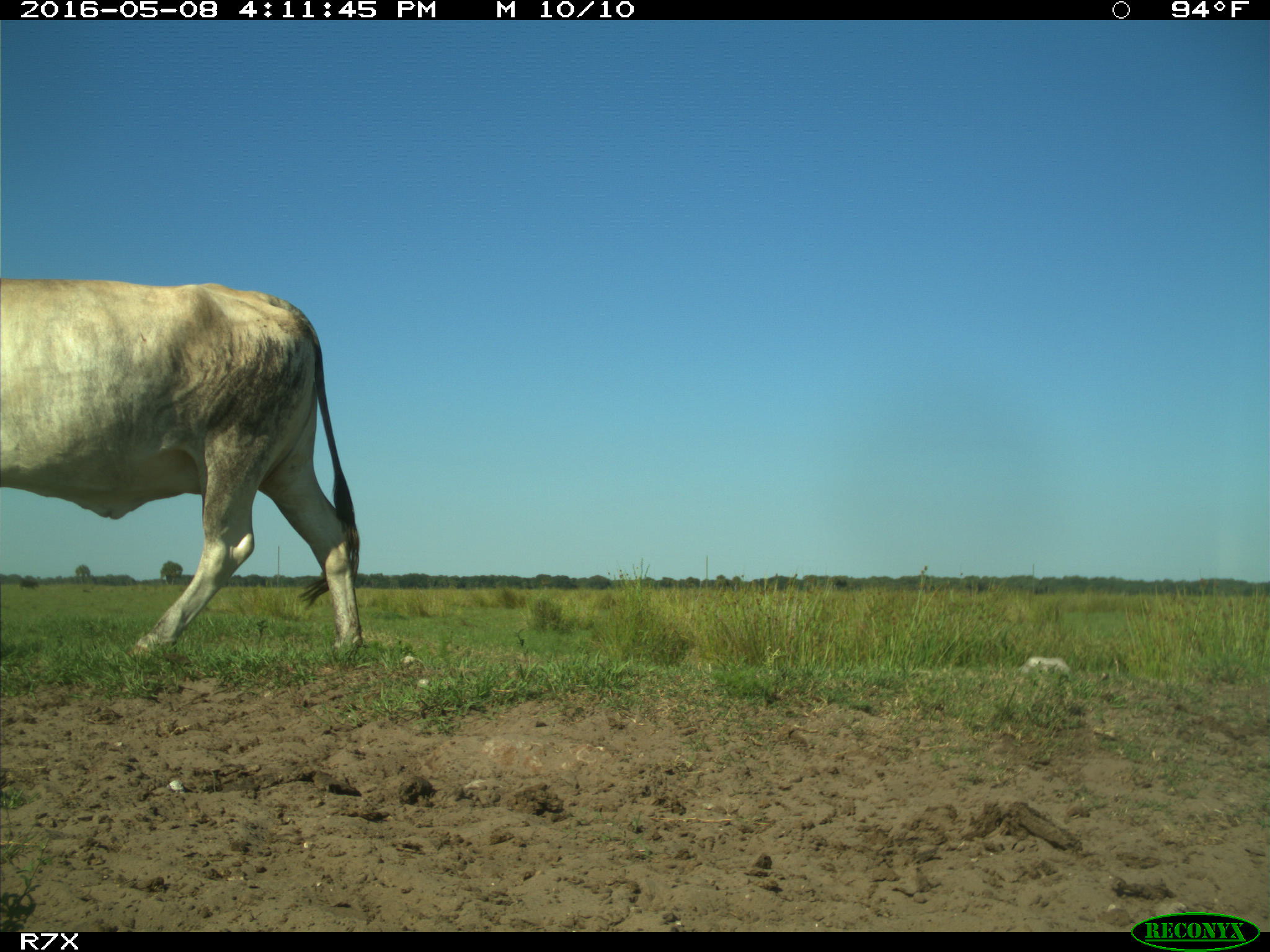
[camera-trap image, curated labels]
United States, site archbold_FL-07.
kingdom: Animalia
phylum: Chordata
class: Mammalia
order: Artiodactyla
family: Bovidae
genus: Bos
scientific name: Bos taurus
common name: domestic cow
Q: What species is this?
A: Bos taurus (domestic cow).